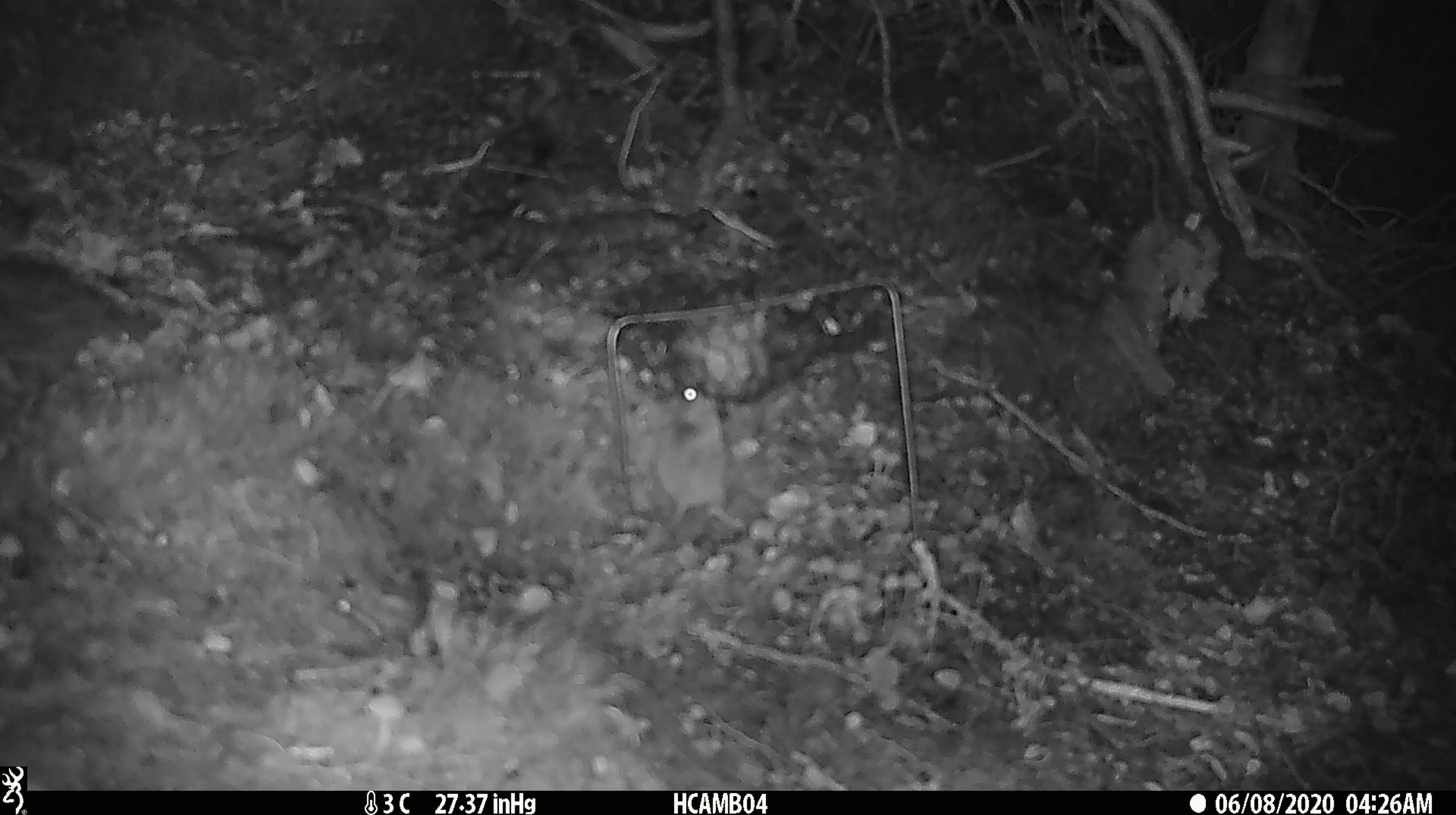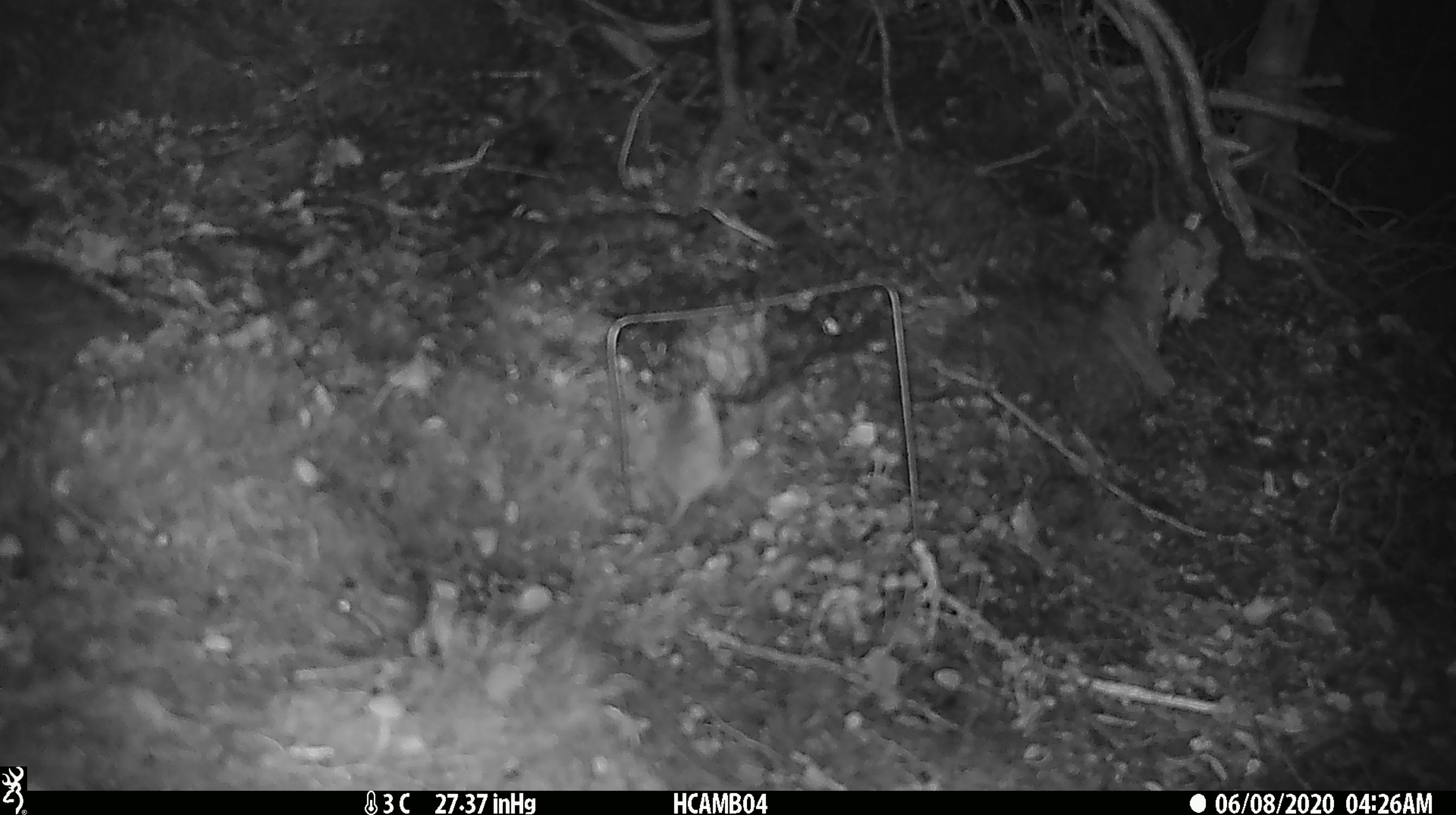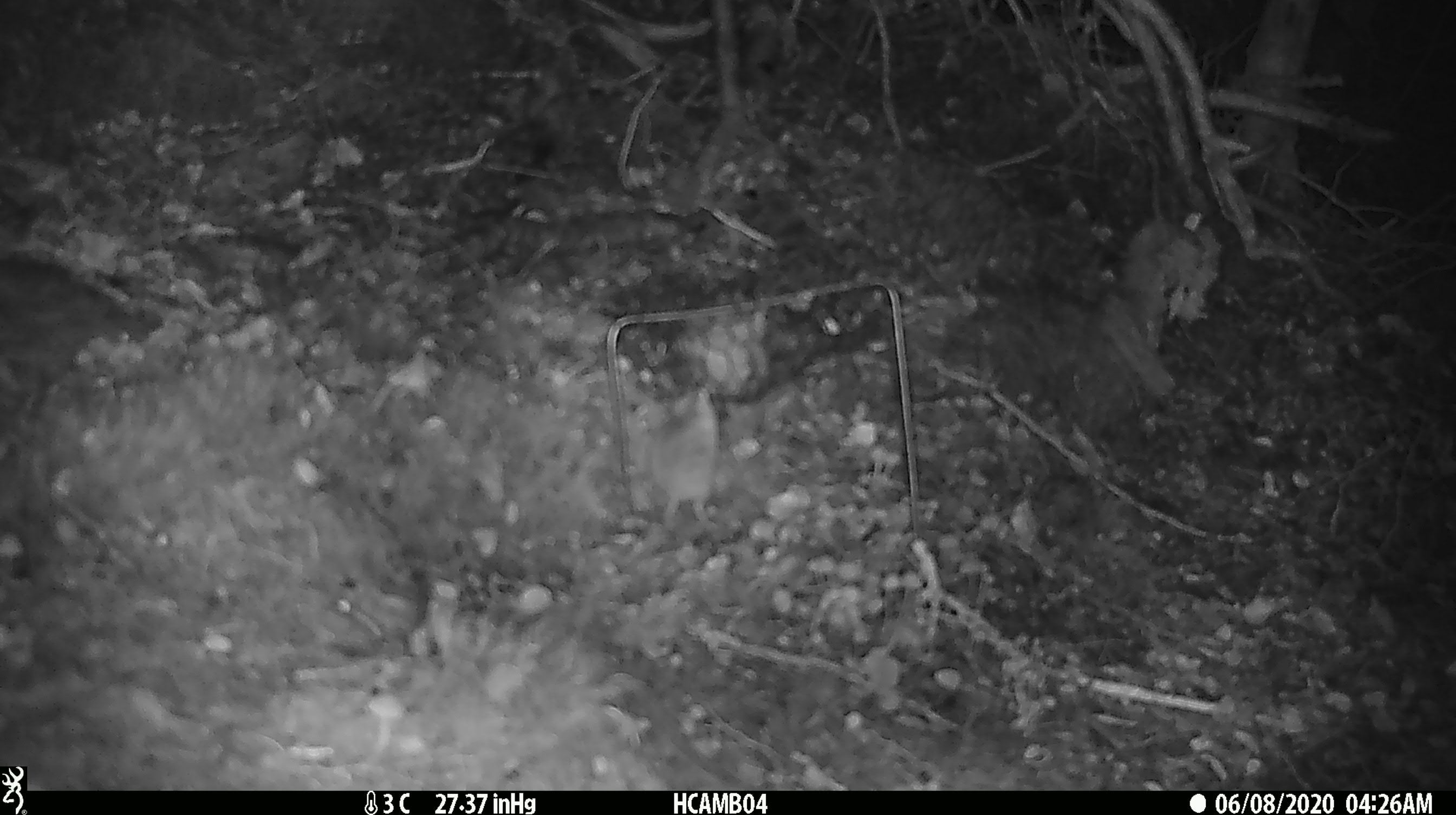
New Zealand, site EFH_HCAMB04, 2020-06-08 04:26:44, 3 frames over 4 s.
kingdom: Animalia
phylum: Chordata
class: Mammalia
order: Rodentia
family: Muridae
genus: Mus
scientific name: Mus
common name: mouse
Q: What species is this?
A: Mouse (Mus).